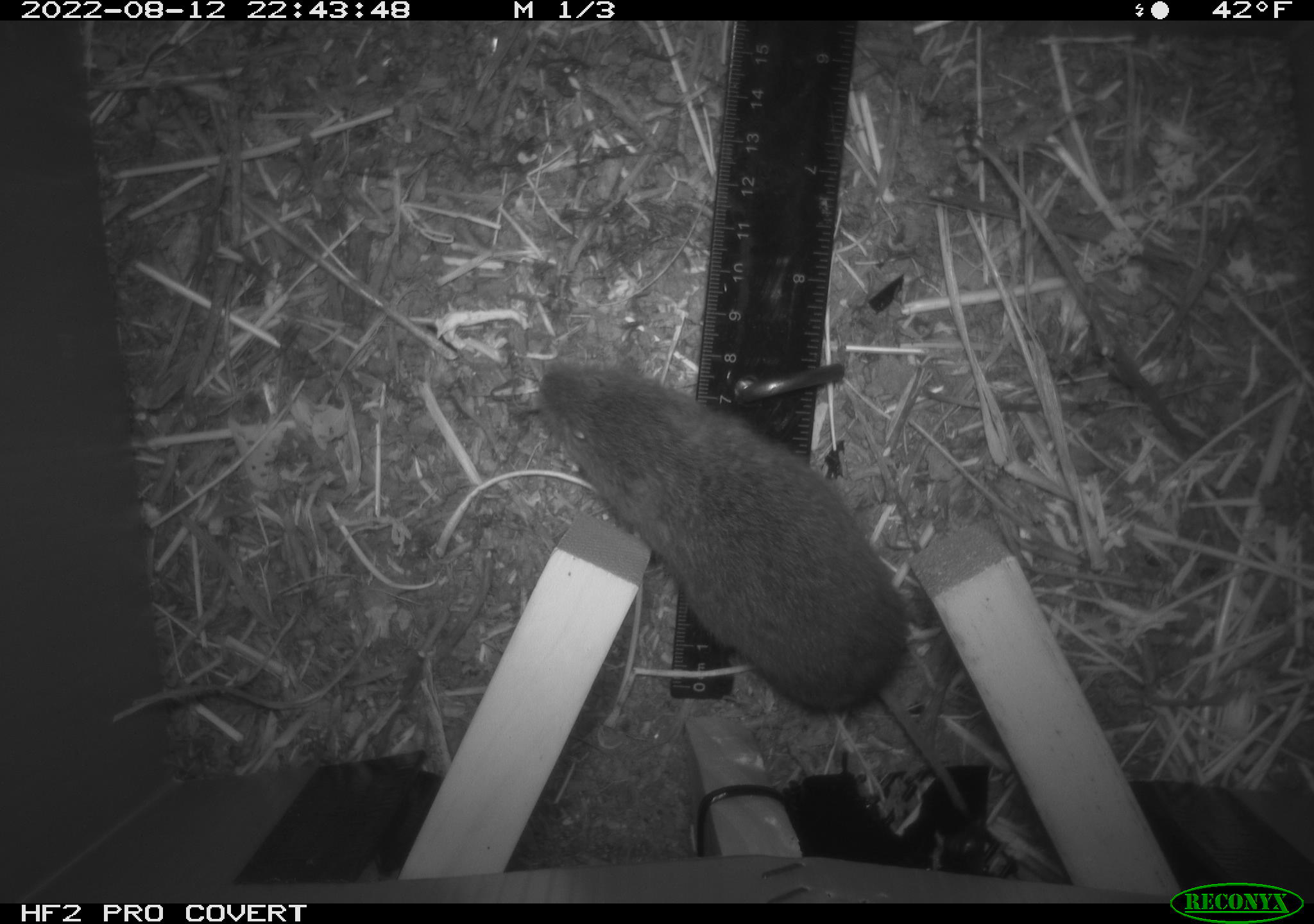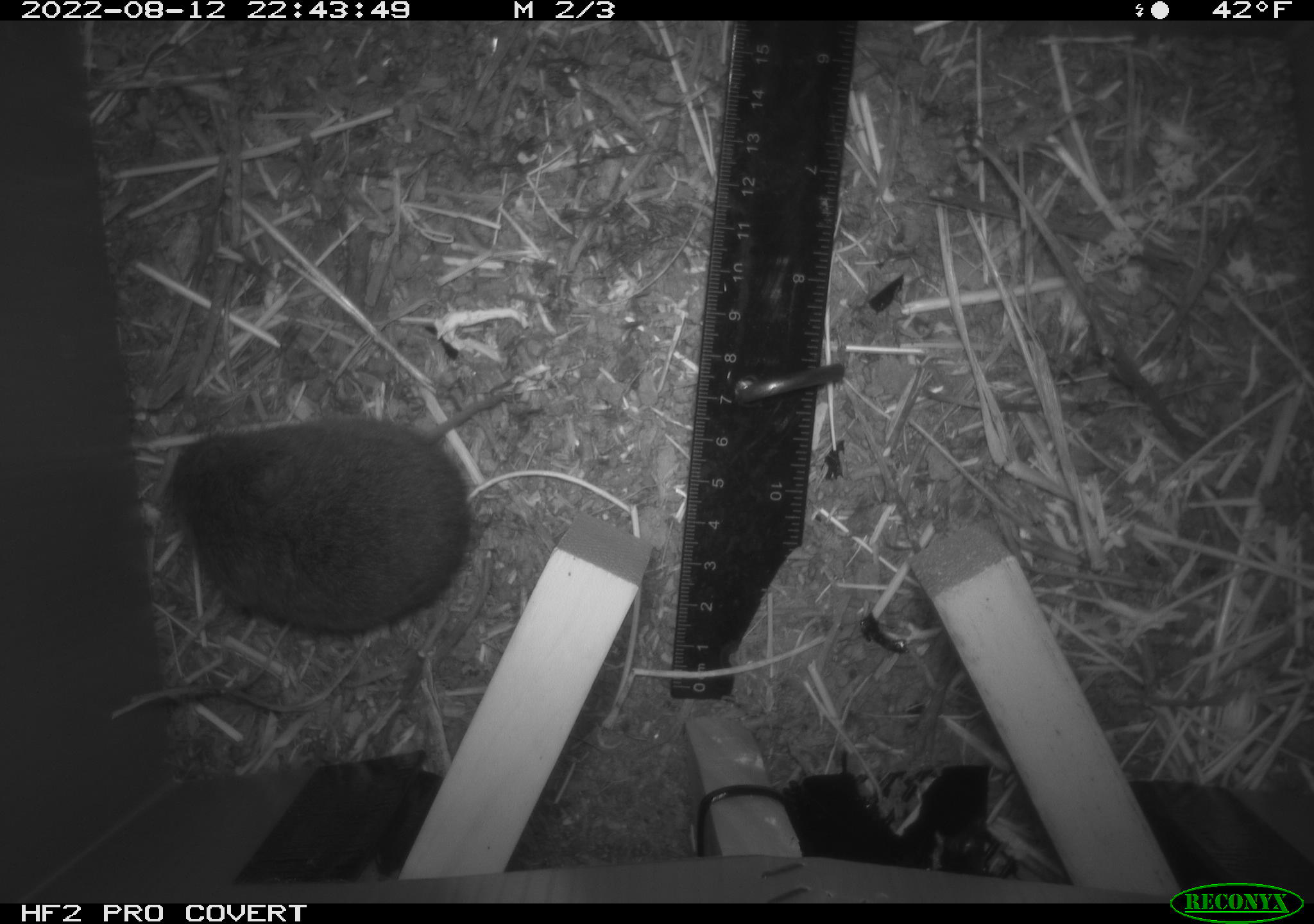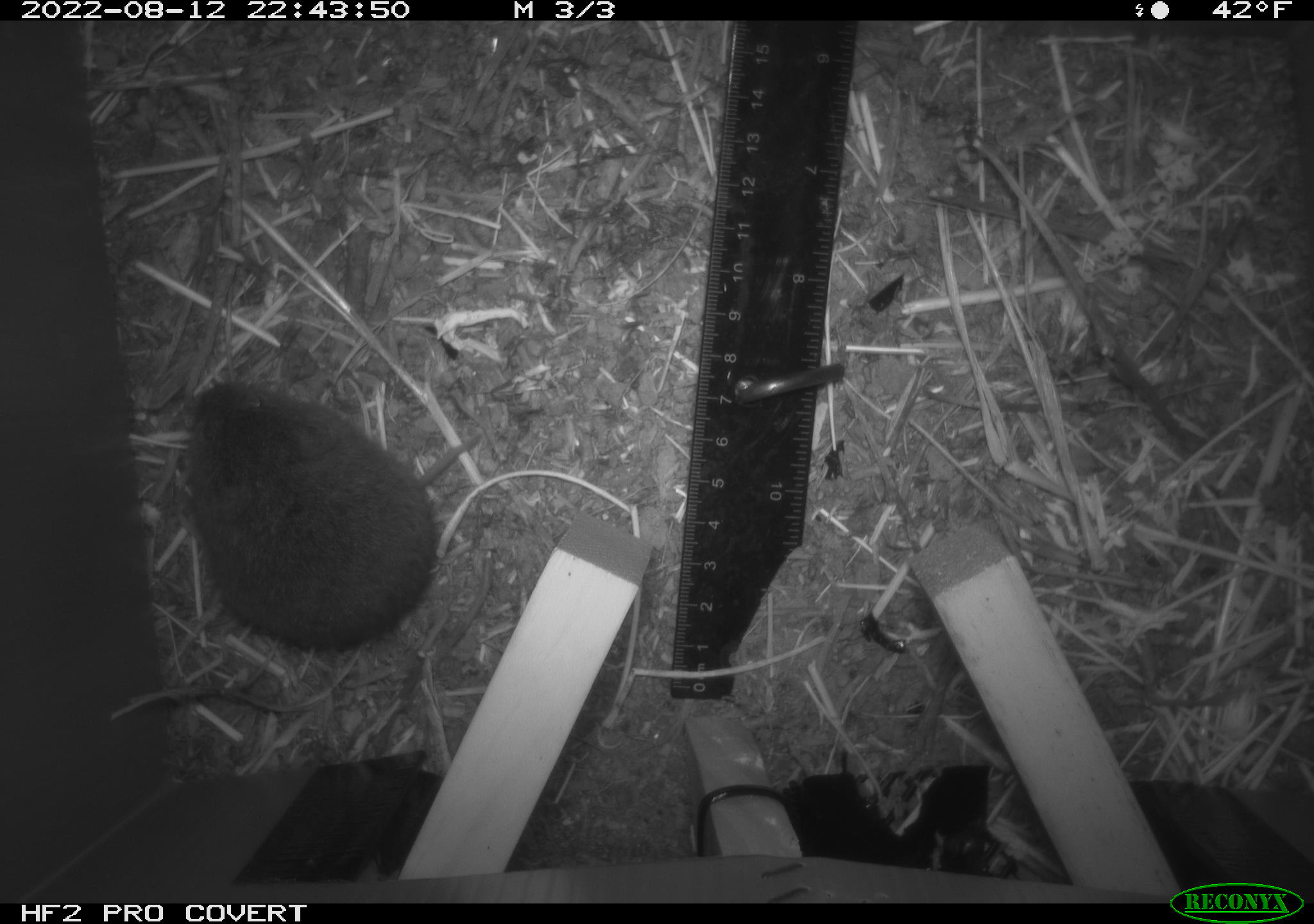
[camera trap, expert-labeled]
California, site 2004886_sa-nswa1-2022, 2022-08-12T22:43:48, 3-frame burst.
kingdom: Animalia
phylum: Chordata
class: Mammalia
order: Rodentia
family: Cricetidae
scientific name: Cricetidae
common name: hamsters, voles, lemmings, and allies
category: cricetidae family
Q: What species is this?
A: Cricetidae family (hamsters, voles, lemmings, and allies) (Cricetidae).